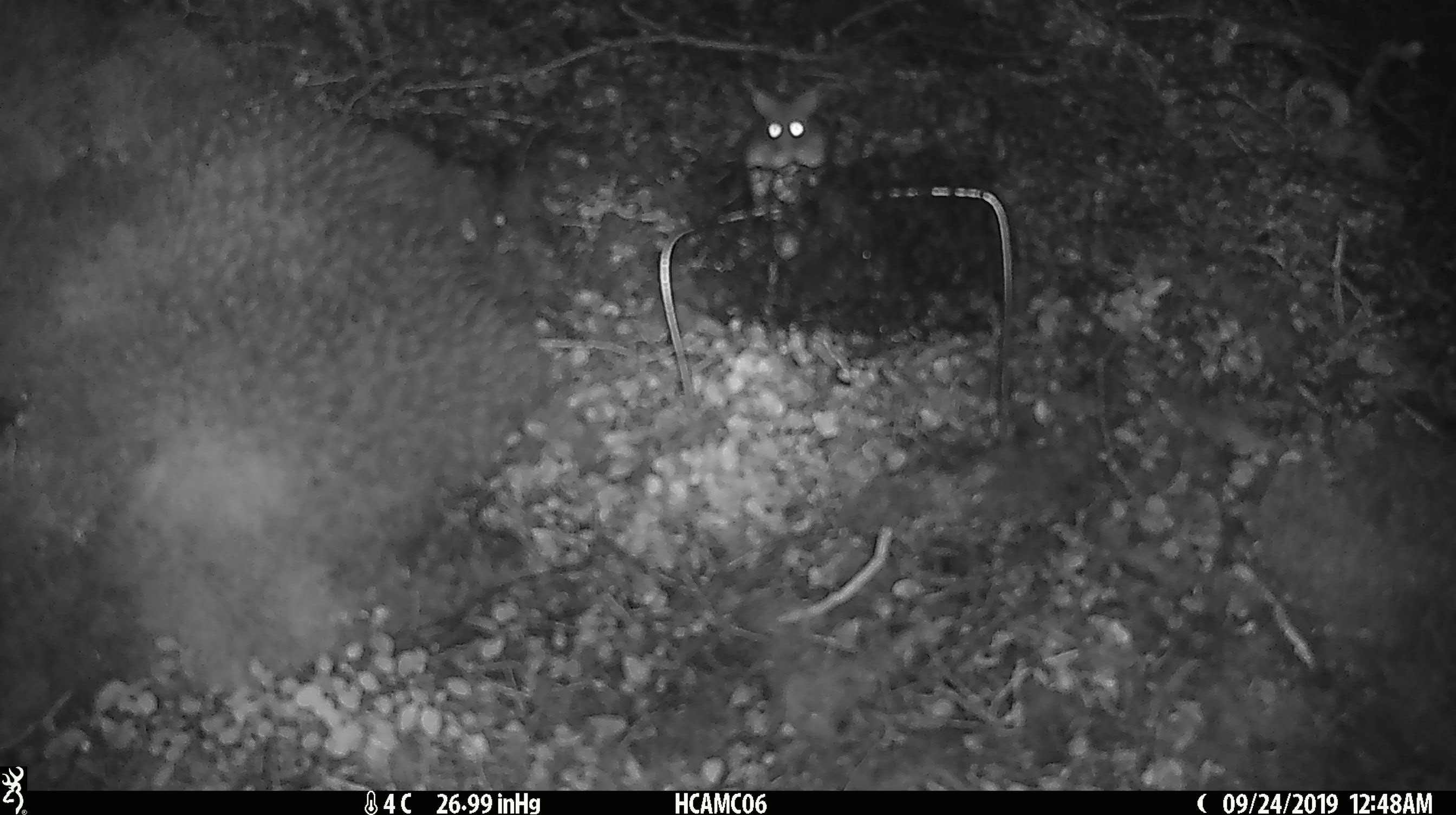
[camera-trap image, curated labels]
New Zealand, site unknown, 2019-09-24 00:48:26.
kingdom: Animalia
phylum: Chordata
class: Mammalia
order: Rodentia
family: Muridae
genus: Mus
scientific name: Mus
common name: mouse